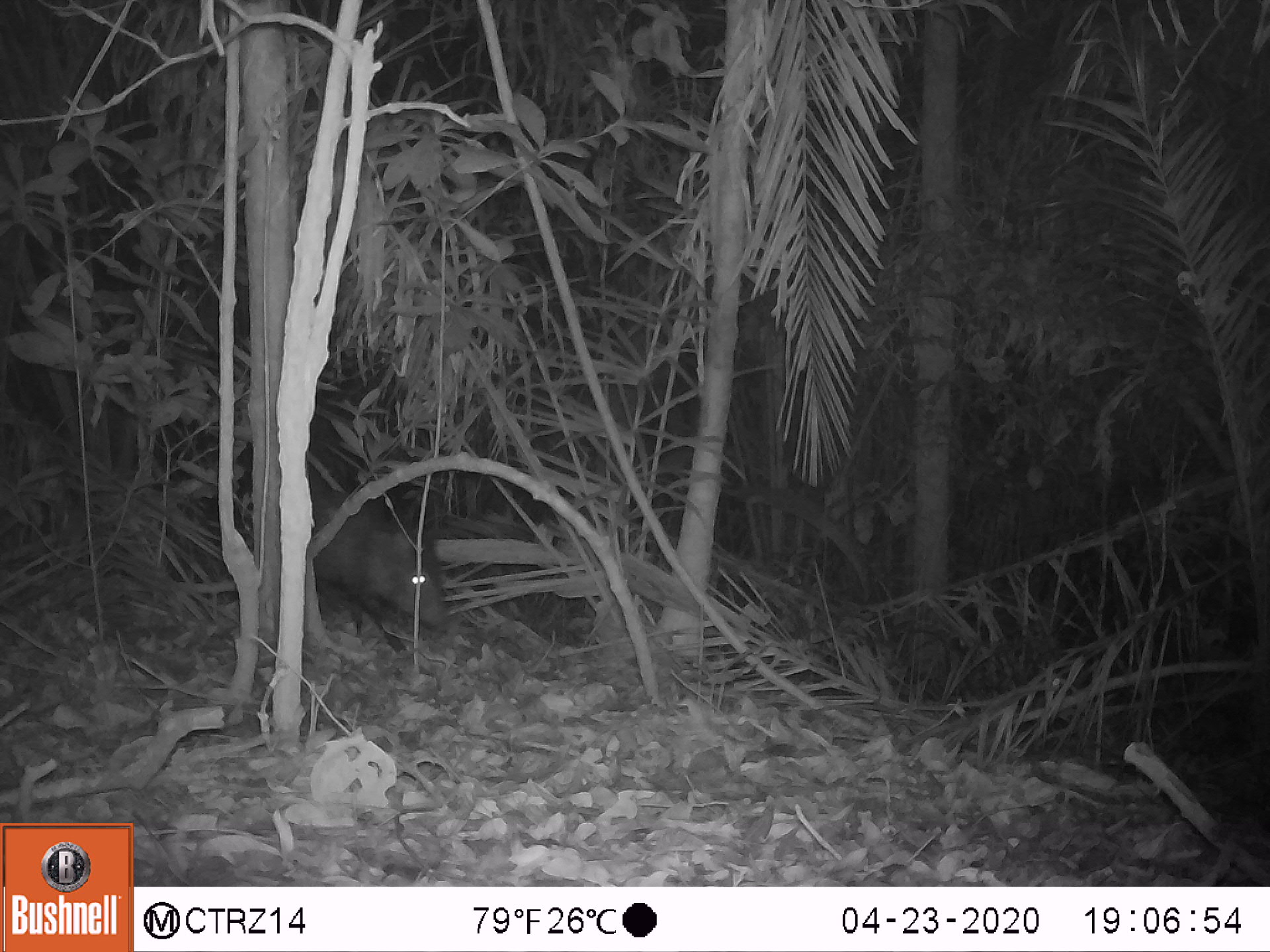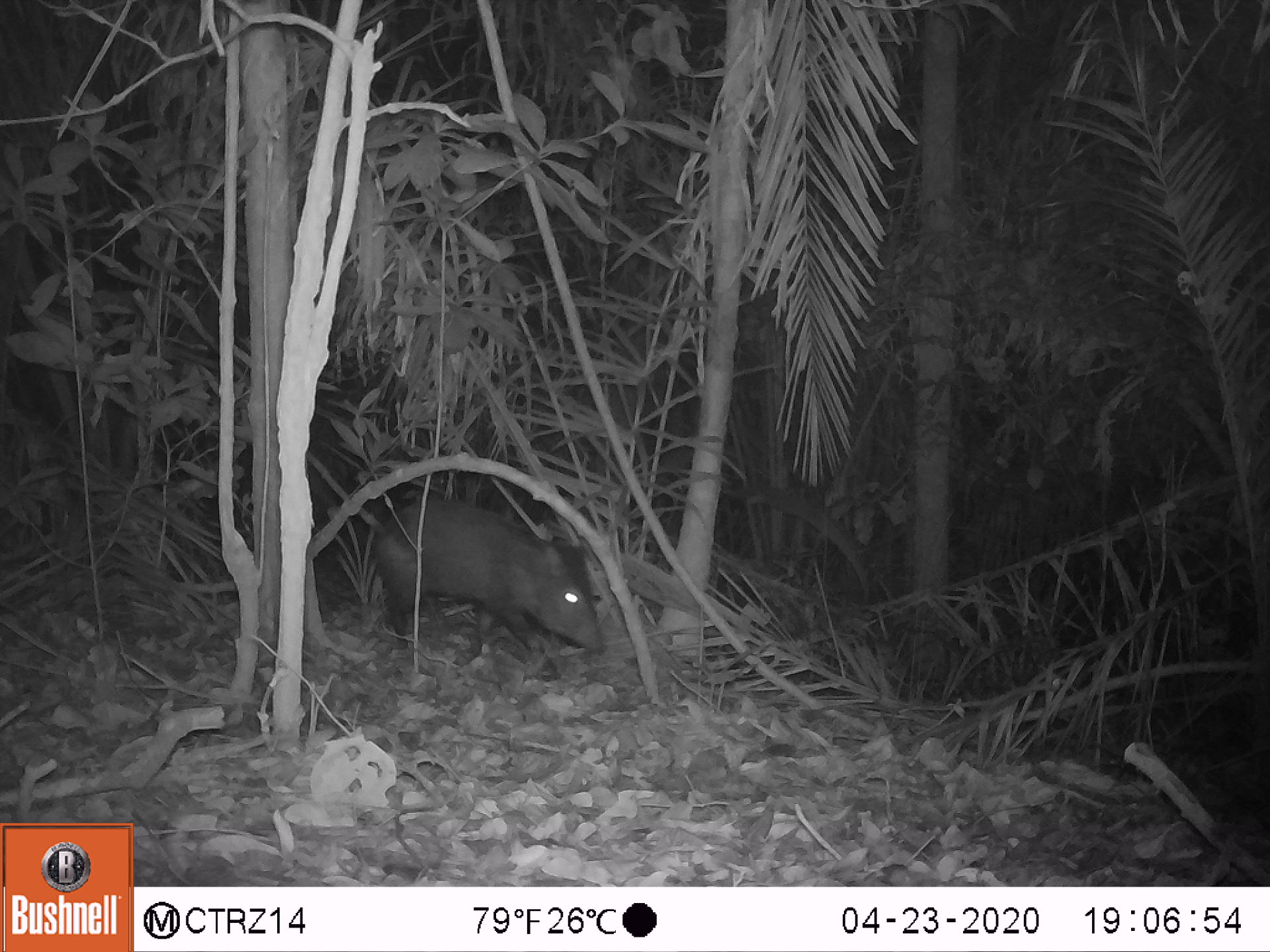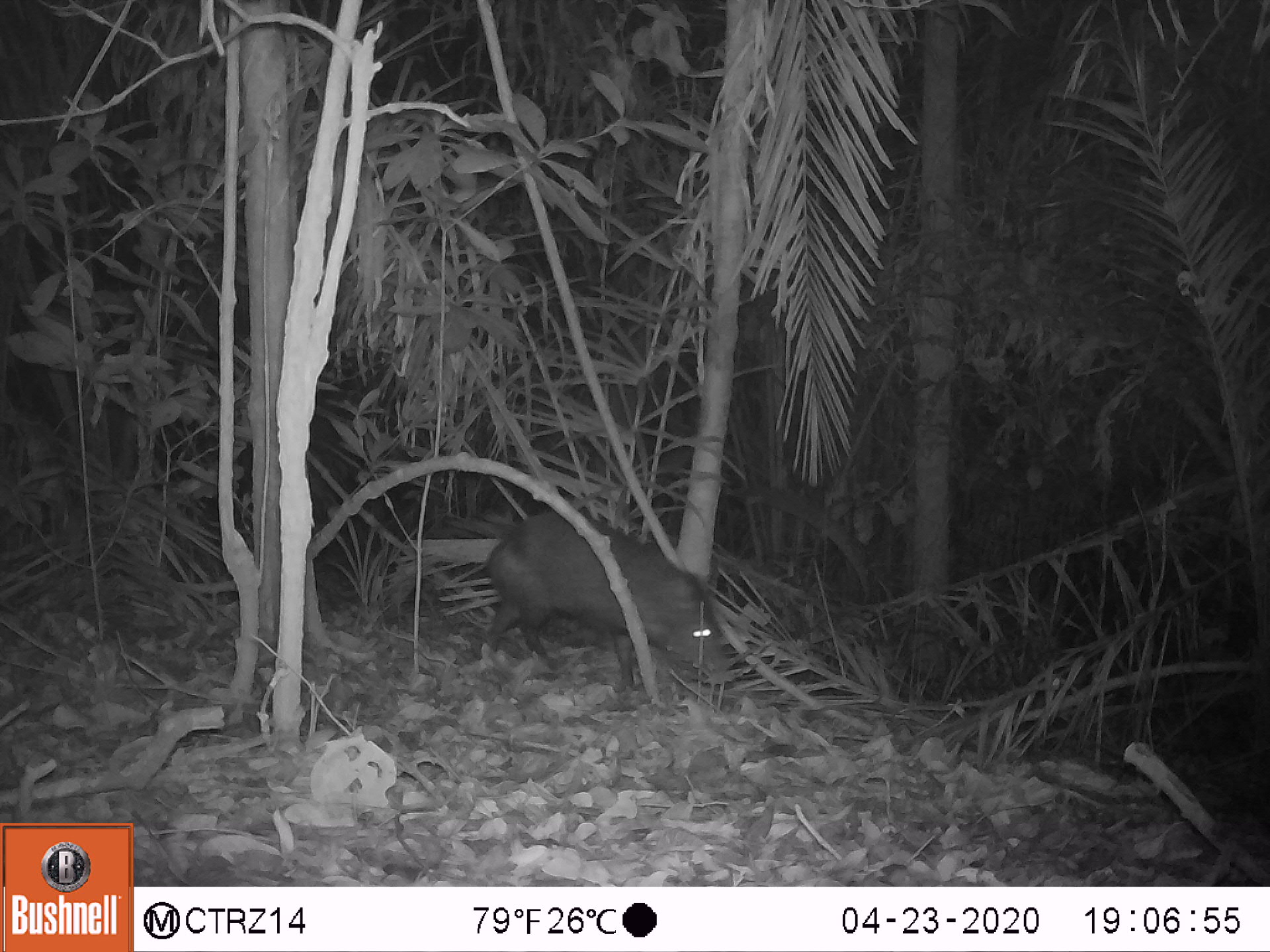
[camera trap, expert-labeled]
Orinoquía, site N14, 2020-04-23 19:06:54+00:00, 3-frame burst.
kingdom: Animalia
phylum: Chordata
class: Mammalia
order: Artiodactyla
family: Tayassuidae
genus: Pecari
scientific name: Pecari tajacu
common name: collared peccary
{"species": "collared peccary (Pecari tajacu)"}